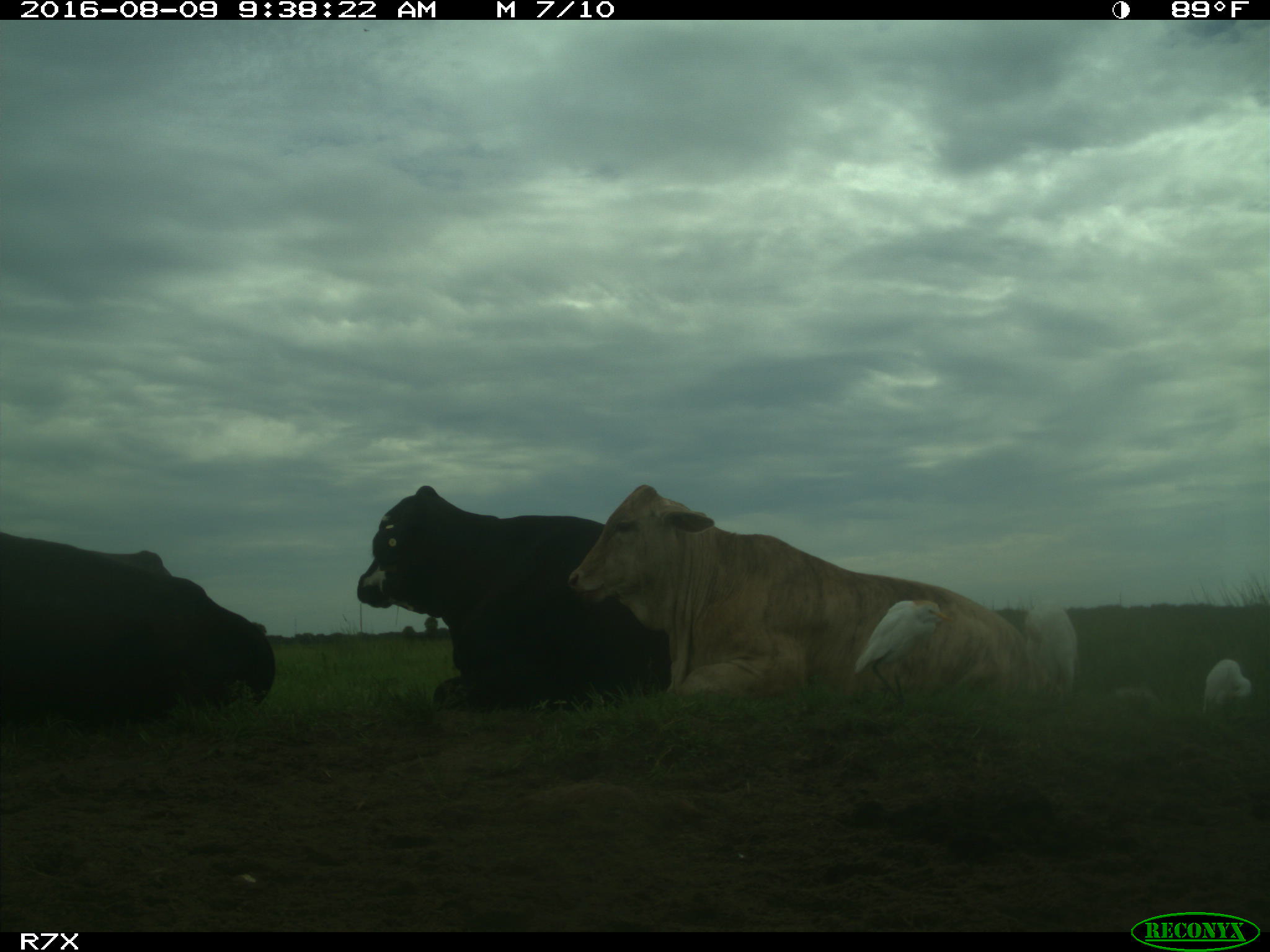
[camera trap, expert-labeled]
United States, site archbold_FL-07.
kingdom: Animalia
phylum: Chordata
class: Mammalia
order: Artiodactyla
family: Bovidae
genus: Bos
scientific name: Bos taurus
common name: domestic cow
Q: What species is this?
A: Bos taurus (domestic cow).